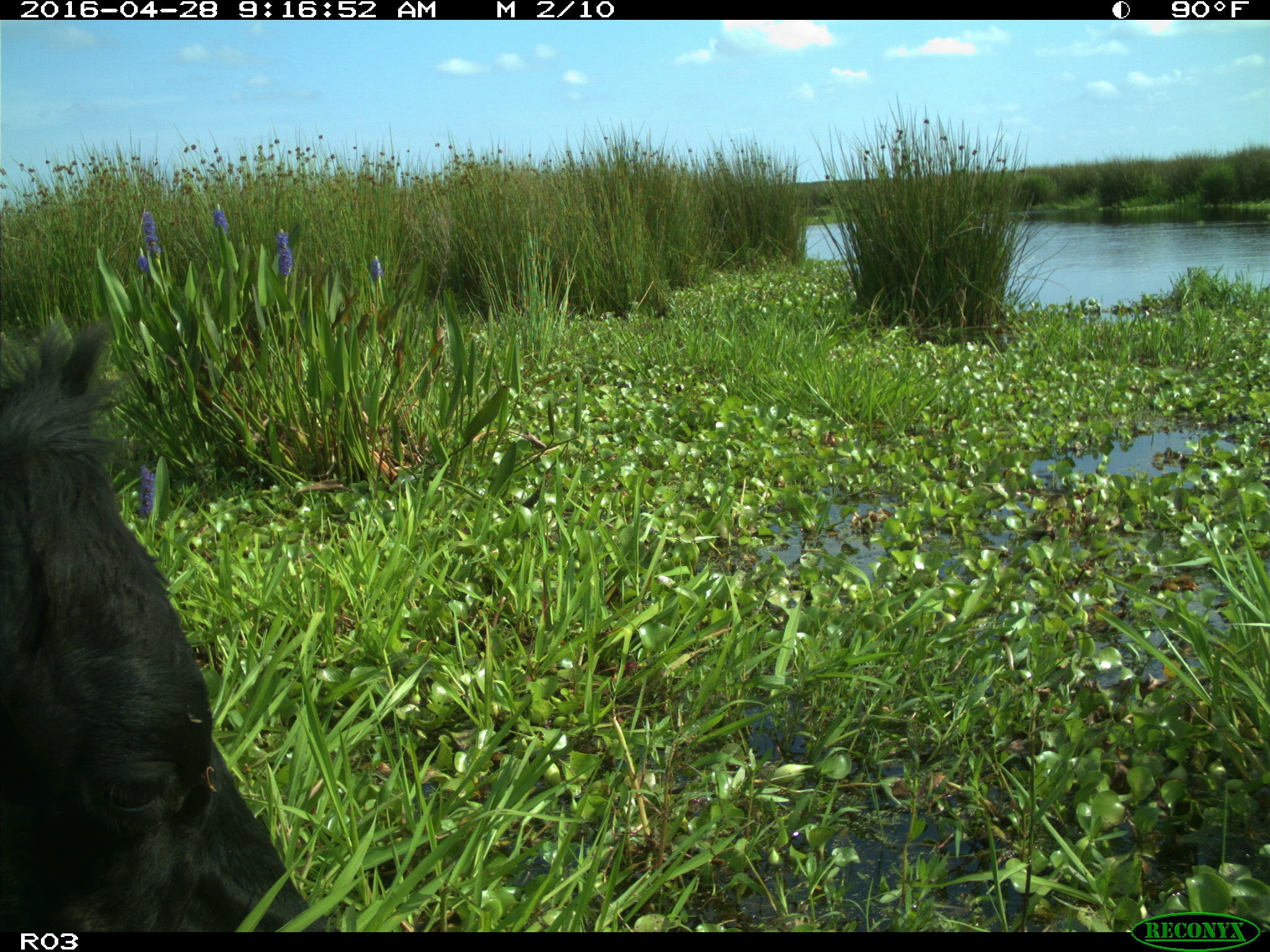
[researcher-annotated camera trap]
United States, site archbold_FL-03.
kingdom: Animalia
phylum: Chordata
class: Mammalia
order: Artiodactyla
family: Bovidae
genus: Bos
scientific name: Bos taurus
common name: domestic cow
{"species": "Bos taurus (domestic cow)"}